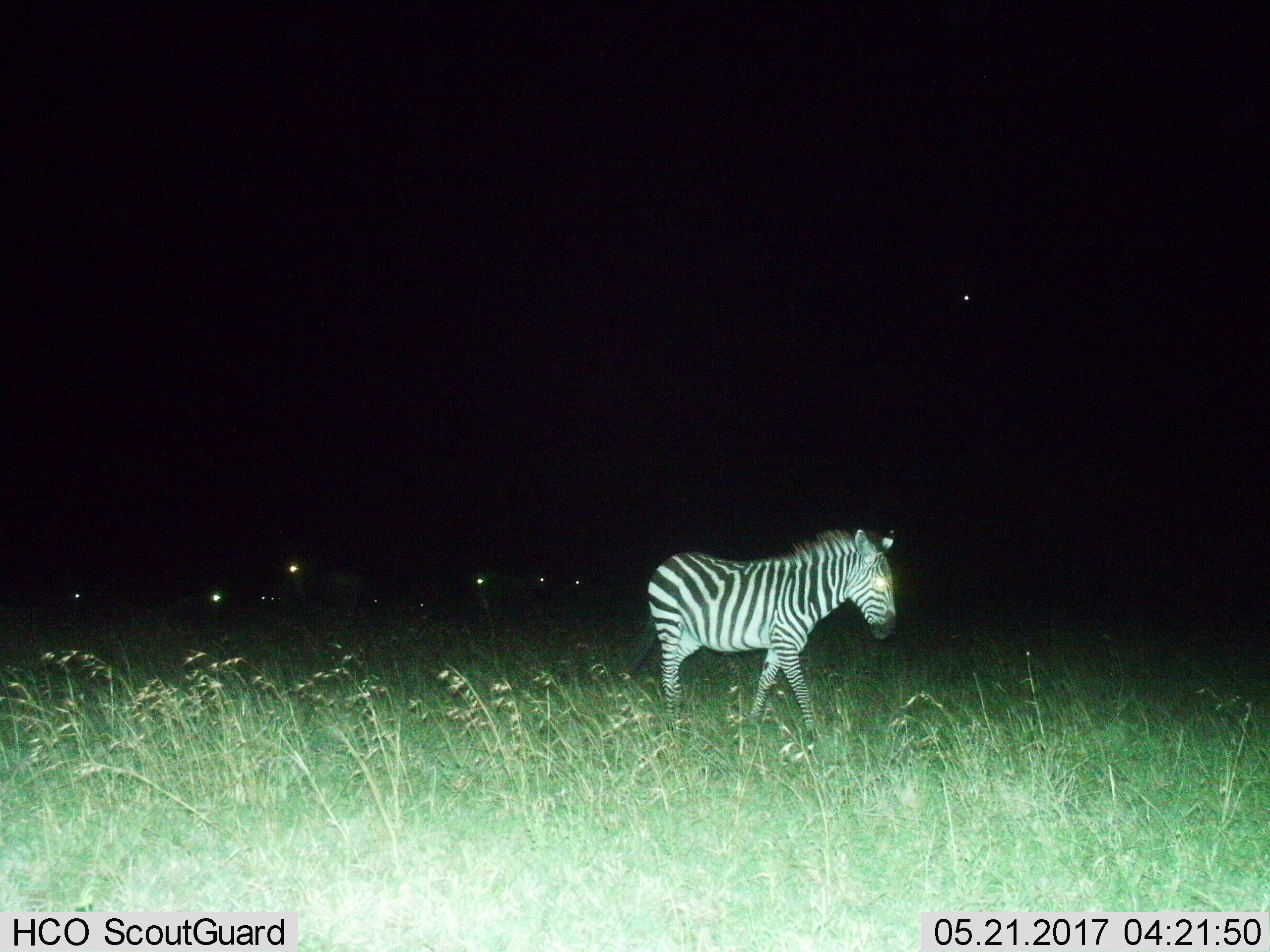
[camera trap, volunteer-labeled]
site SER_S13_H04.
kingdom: Animalia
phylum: Chordata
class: Mammalia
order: Perissodactyla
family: Equidae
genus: Equus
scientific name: Equus quagga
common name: plains zebra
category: zebraplains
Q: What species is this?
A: Zebraplains (plains zebra) (Equus quagga).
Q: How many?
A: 1.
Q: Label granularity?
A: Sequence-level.